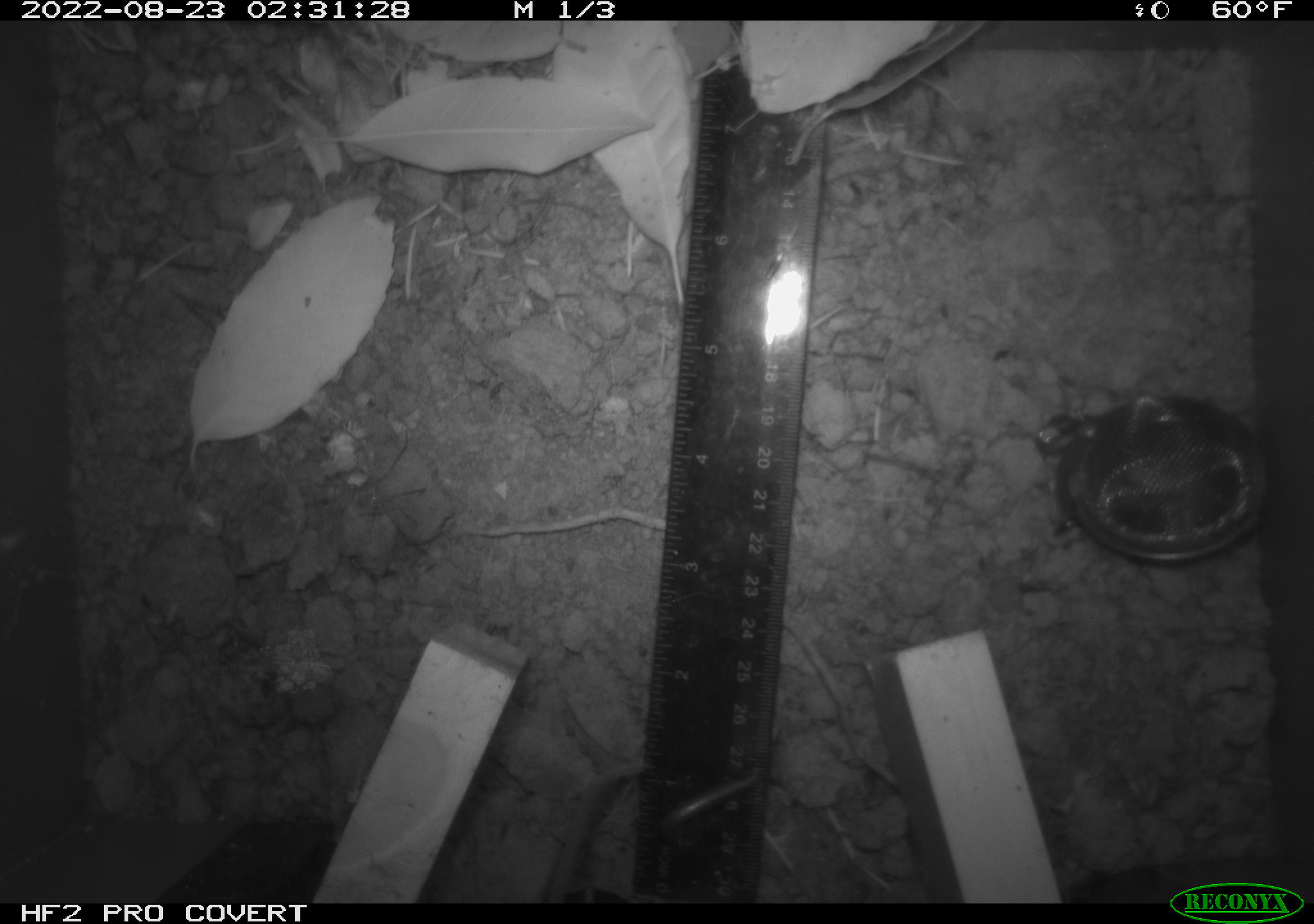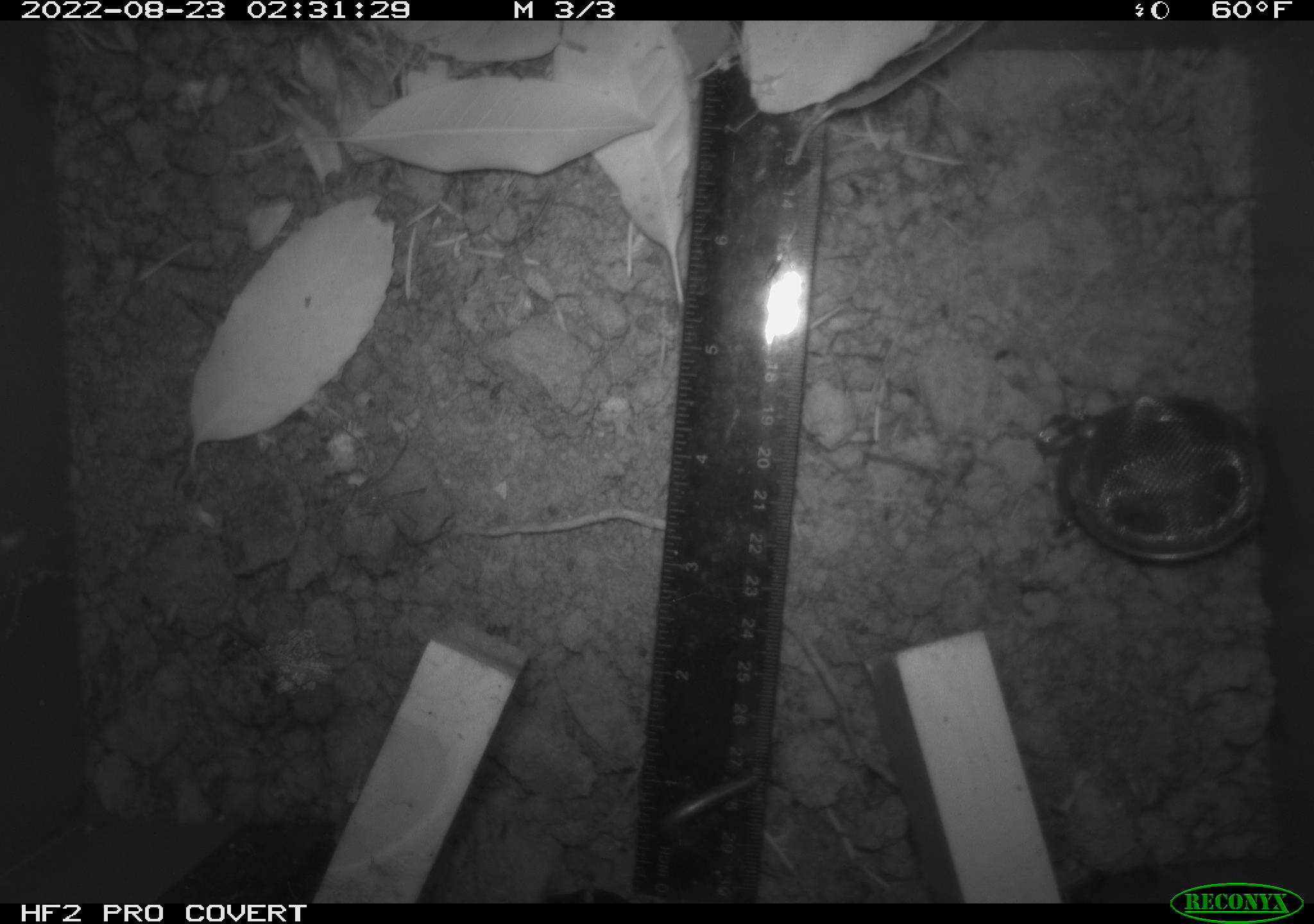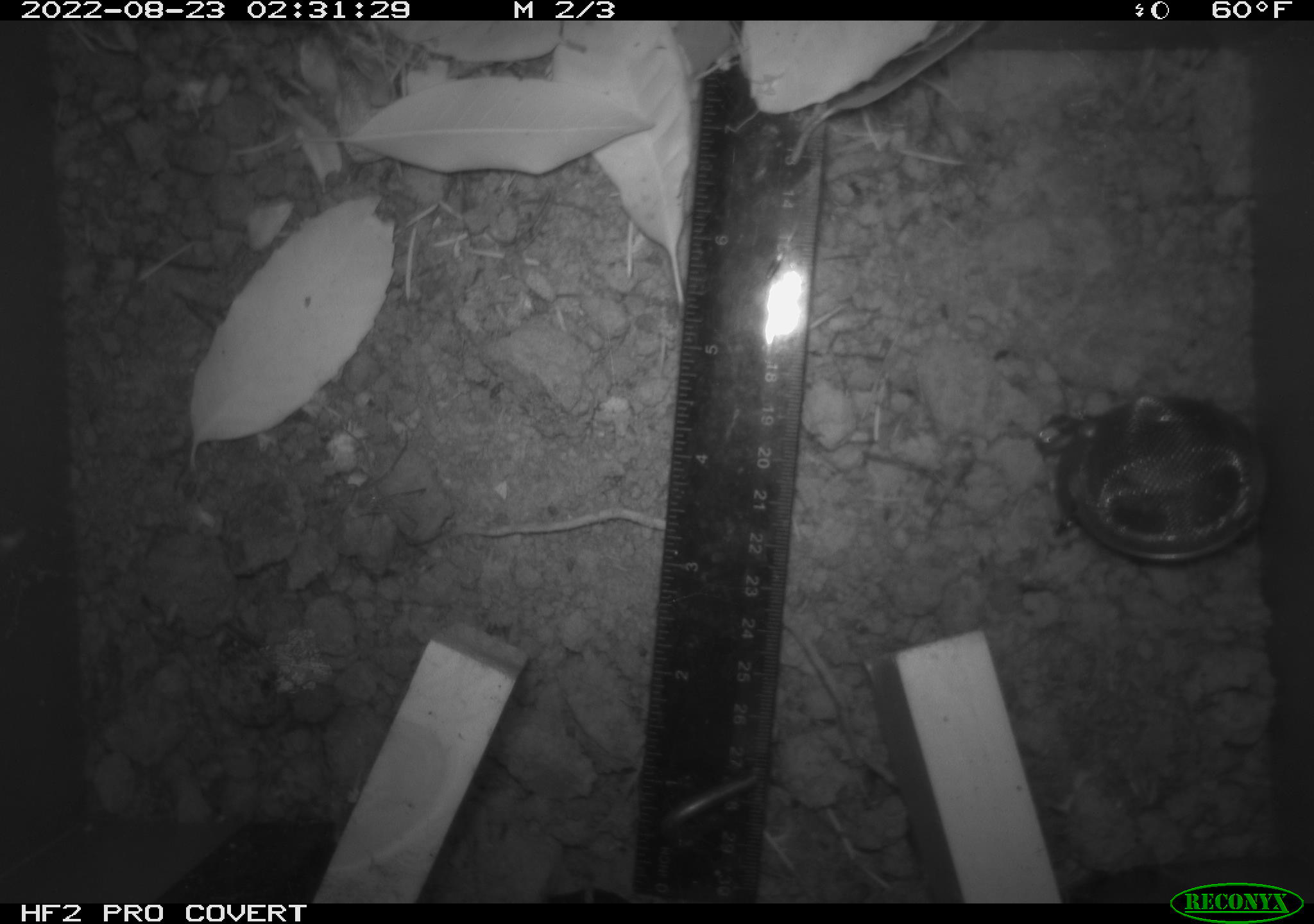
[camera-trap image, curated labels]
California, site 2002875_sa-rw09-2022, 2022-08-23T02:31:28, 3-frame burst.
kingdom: Animalia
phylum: Chordata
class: Mammalia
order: Rodentia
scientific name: Rodentia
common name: rodent